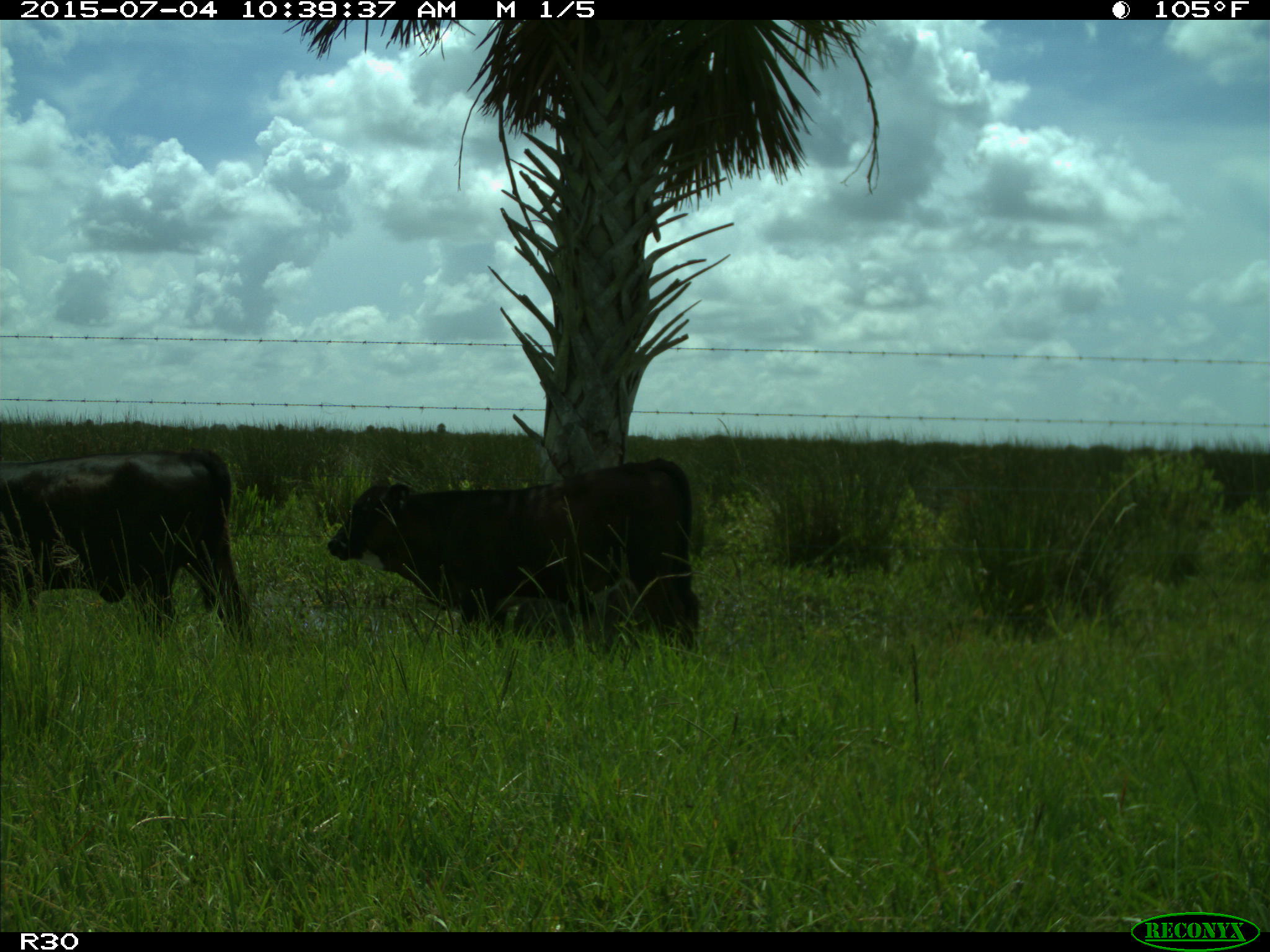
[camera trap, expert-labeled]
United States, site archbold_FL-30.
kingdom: Animalia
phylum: Chordata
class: Mammalia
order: Artiodactyla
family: Bovidae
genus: Bos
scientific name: Bos taurus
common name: domestic cow